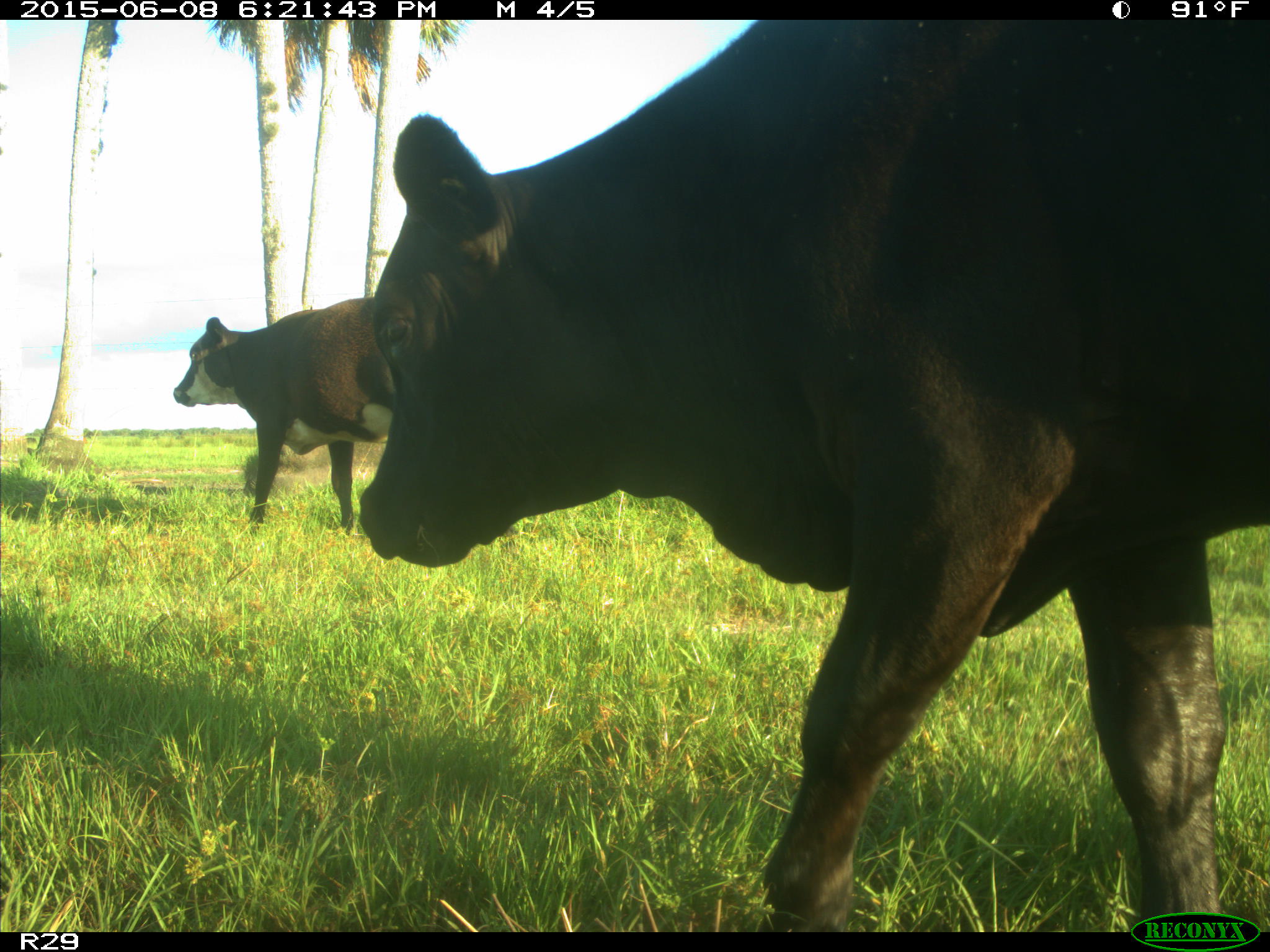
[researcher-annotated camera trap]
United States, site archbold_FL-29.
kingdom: Animalia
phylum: Chordata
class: Mammalia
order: Artiodactyla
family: Bovidae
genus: Bos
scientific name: Bos taurus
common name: domestic cow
Bos taurus (domestic cow).